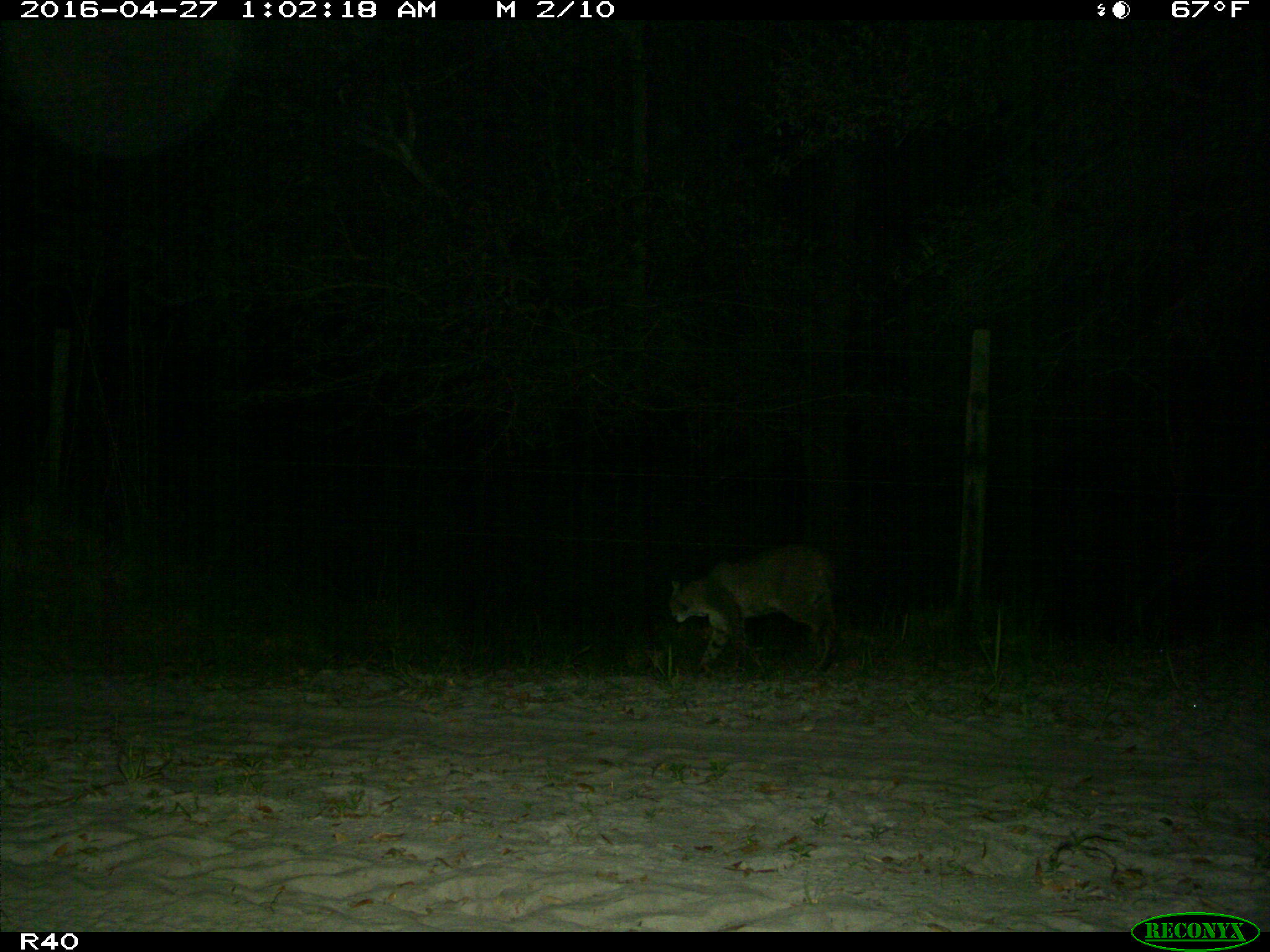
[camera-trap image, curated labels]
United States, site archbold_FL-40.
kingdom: Animalia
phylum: Chordata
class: Mammalia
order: Carnivora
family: Felidae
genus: Lynx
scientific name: Lynx rufus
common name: bobcat